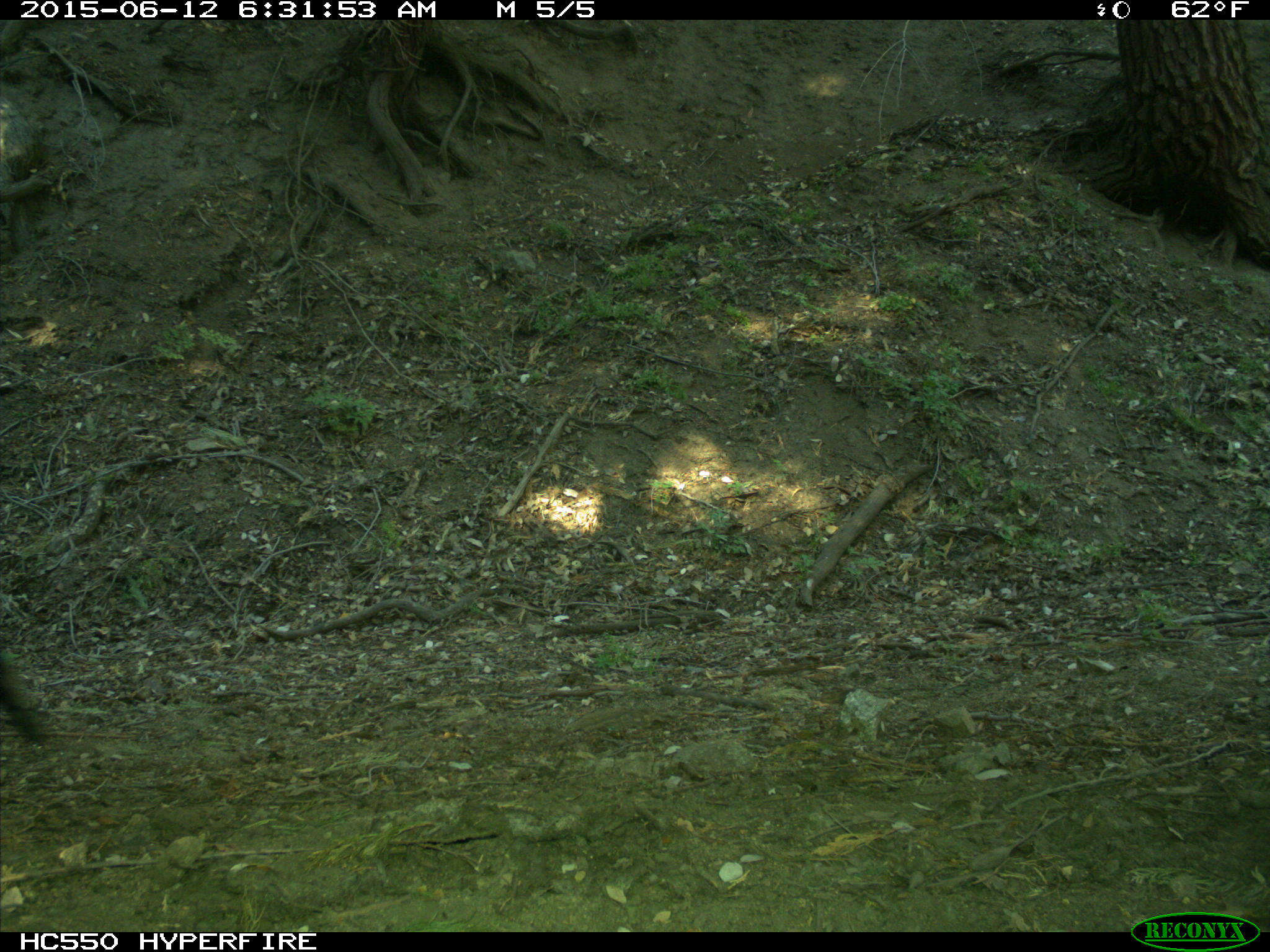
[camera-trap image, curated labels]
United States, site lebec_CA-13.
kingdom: Animalia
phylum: Chordata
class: Mammalia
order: Carnivora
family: Ursidae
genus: Ursus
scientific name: Ursus americanus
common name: american black bear